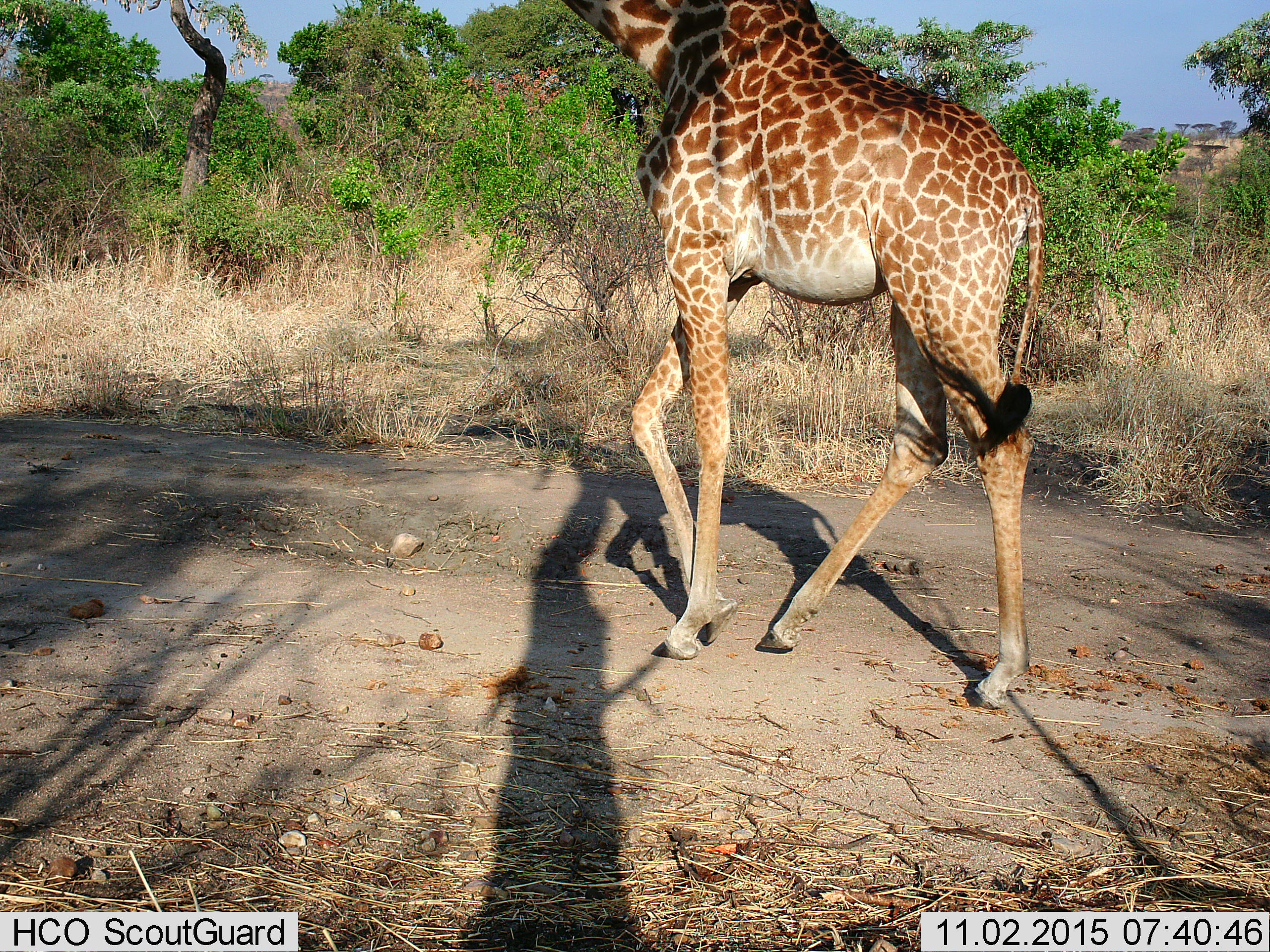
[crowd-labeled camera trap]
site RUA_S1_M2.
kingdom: Animalia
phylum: Chordata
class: Mammalia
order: Artiodactyla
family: Giraffidae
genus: Giraffa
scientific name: Giraffa camelopardalis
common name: giraffe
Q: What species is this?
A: Giraffe (Giraffa camelopardalis).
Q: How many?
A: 1.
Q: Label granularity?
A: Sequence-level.